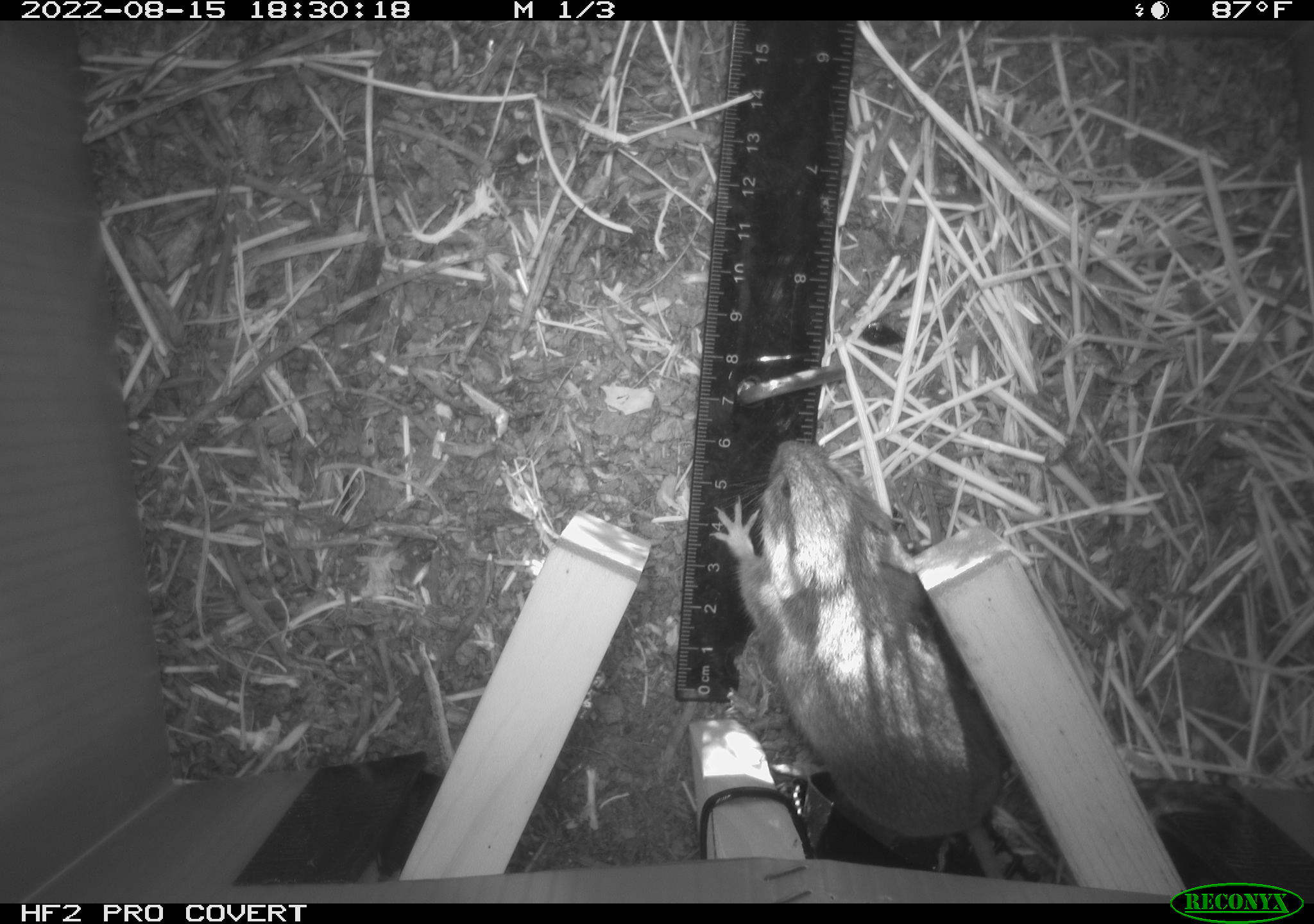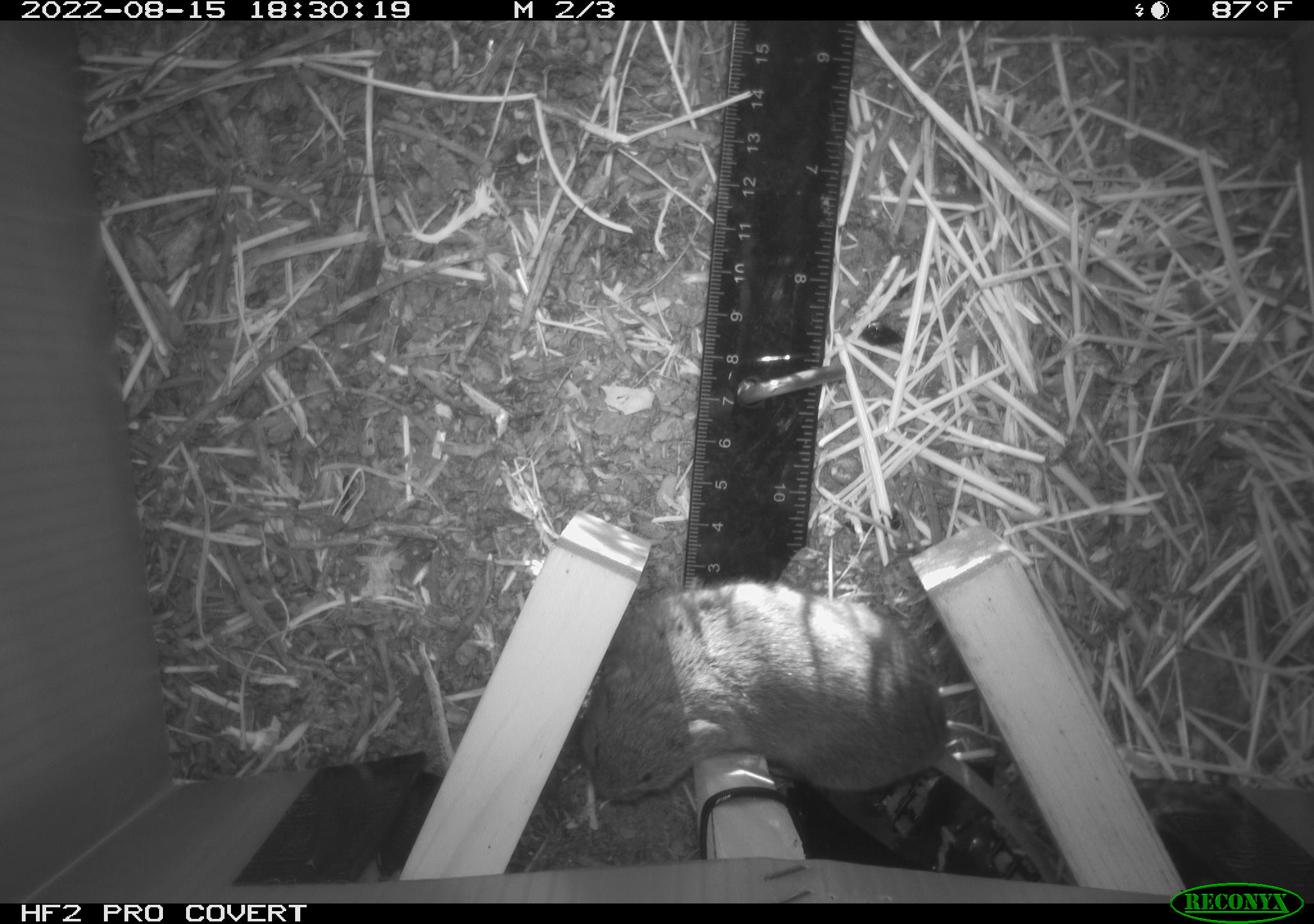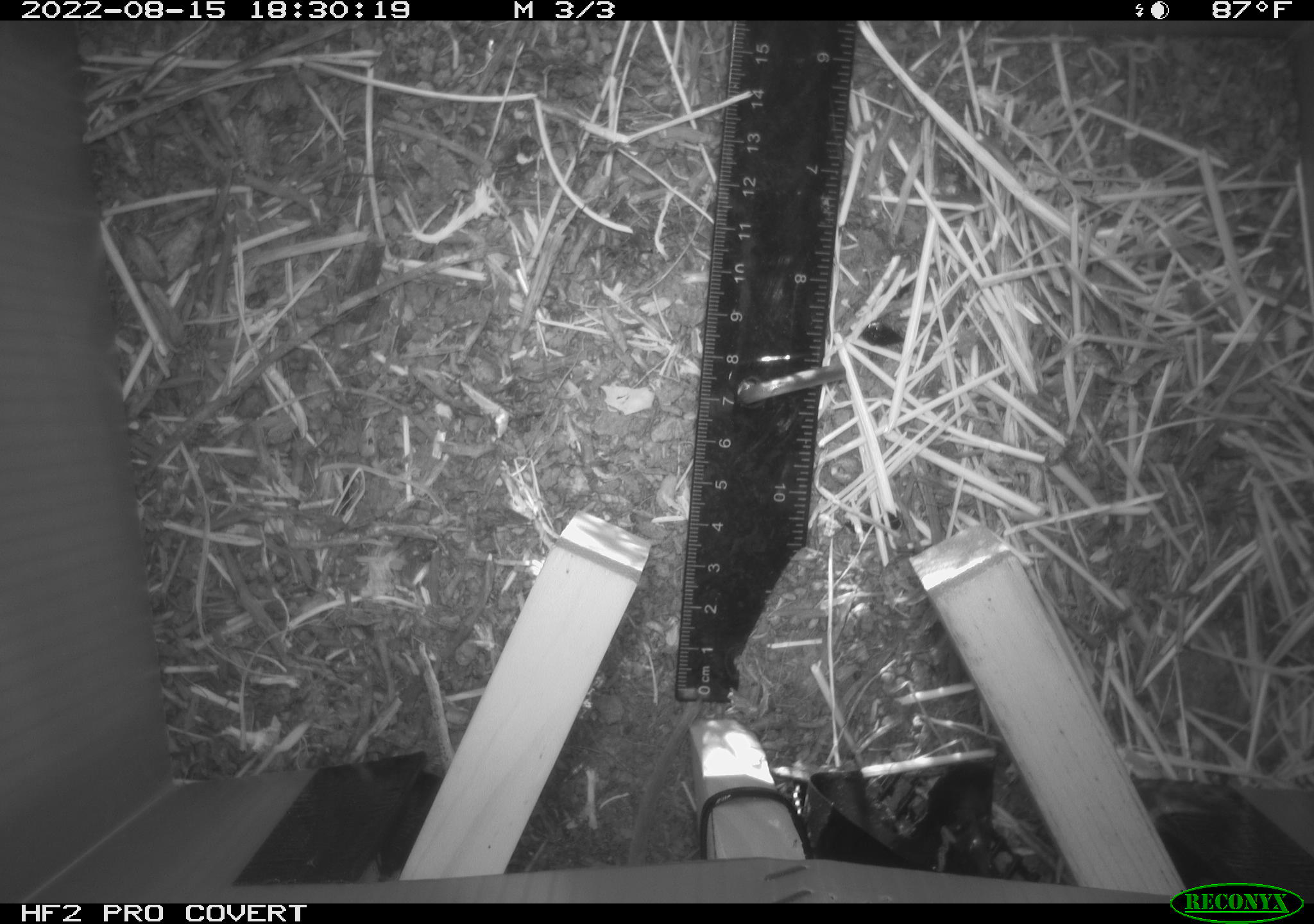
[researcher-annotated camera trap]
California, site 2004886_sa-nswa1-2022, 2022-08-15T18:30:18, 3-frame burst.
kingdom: Animalia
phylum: Chordata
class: Mammalia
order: Rodentia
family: Cricetidae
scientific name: Cricetidae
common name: hamsters, voles, lemmings, and allies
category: cricetidae family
Cricetidae family (hamsters, voles, lemmings, and allies) (Cricetidae).